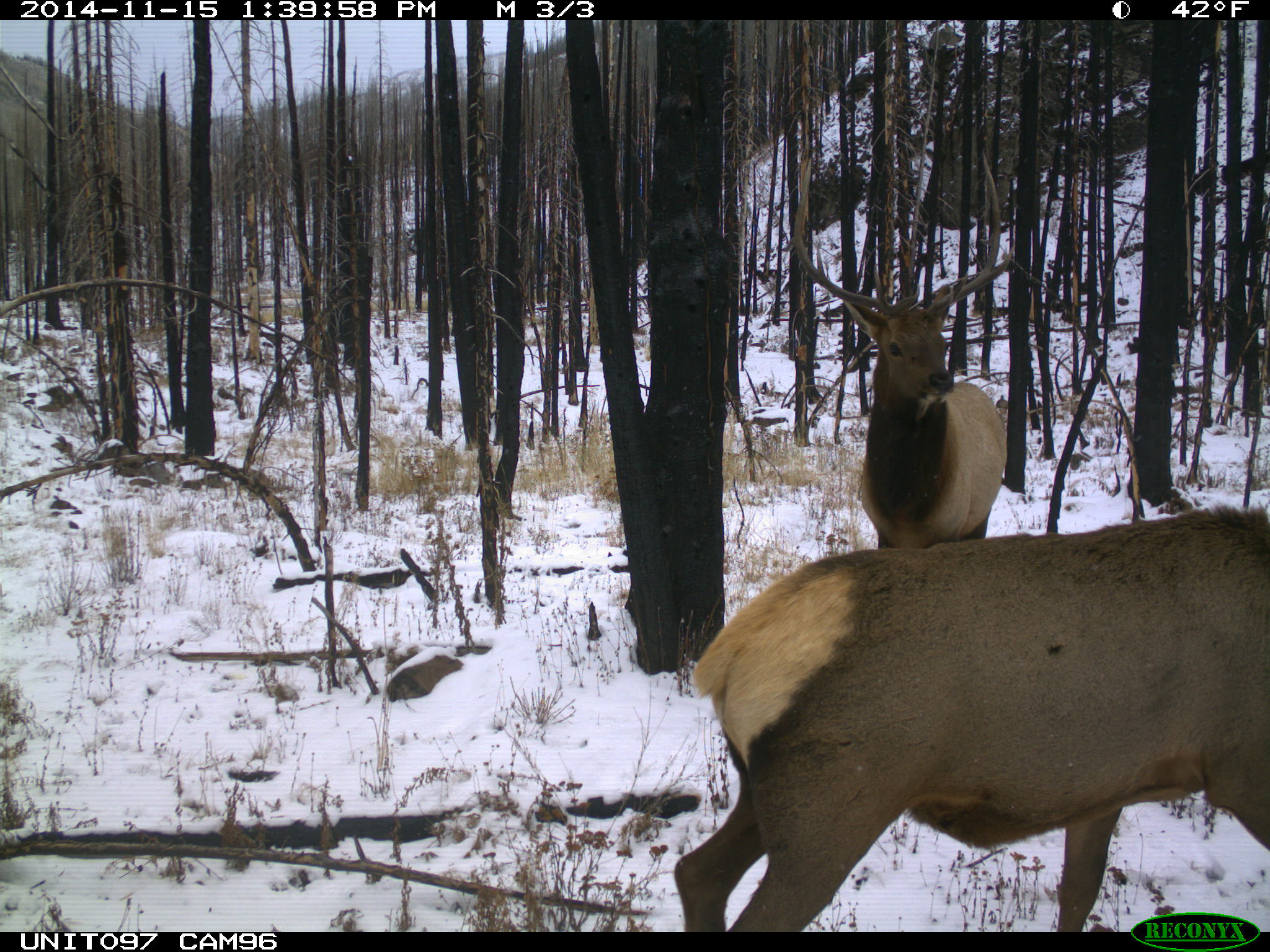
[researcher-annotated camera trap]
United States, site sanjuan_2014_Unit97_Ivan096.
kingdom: Animalia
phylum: Chordata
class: Mammalia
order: Artiodactyla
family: Cervidae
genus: Cervus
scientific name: Cervus elaphus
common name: red deer